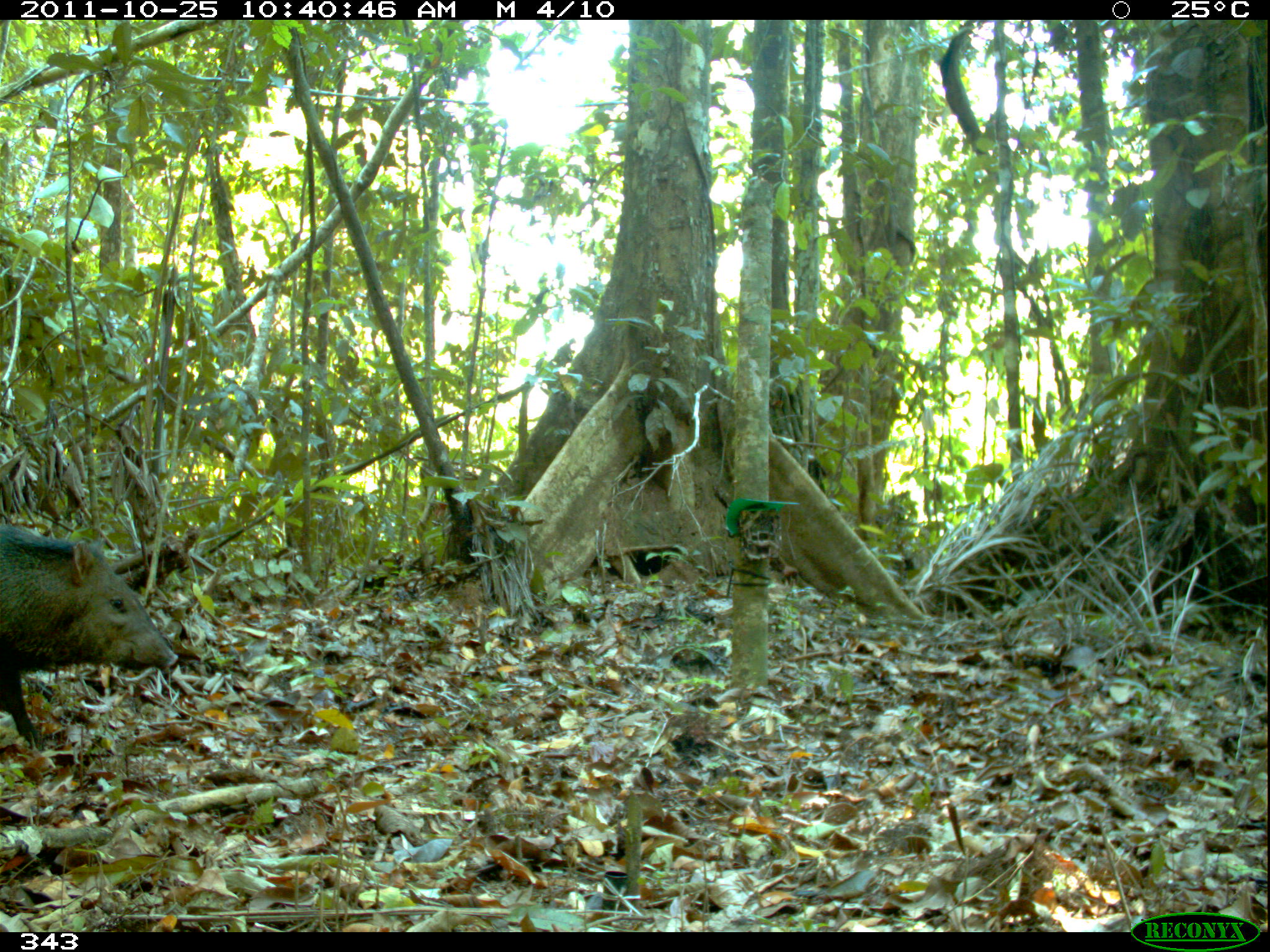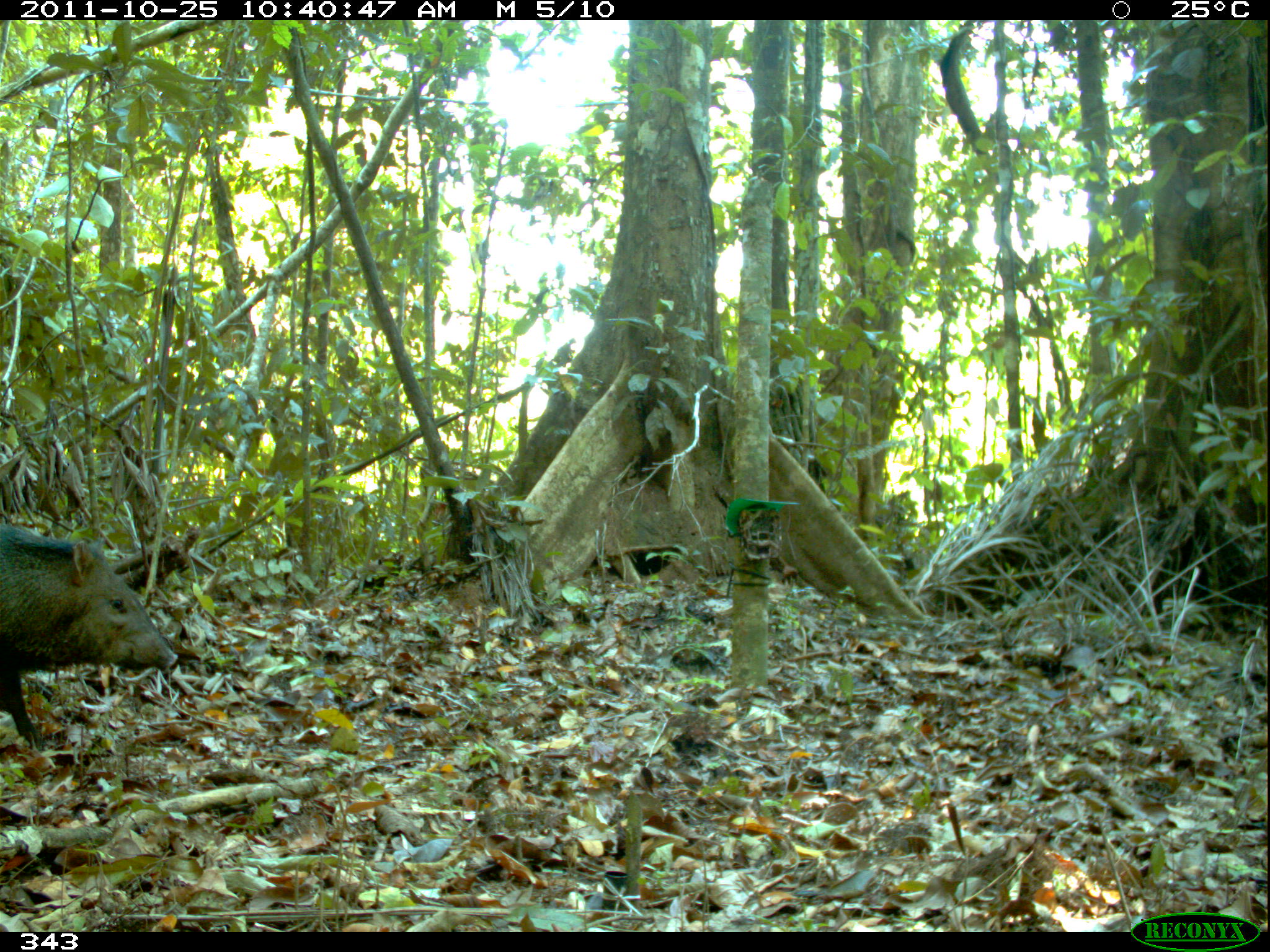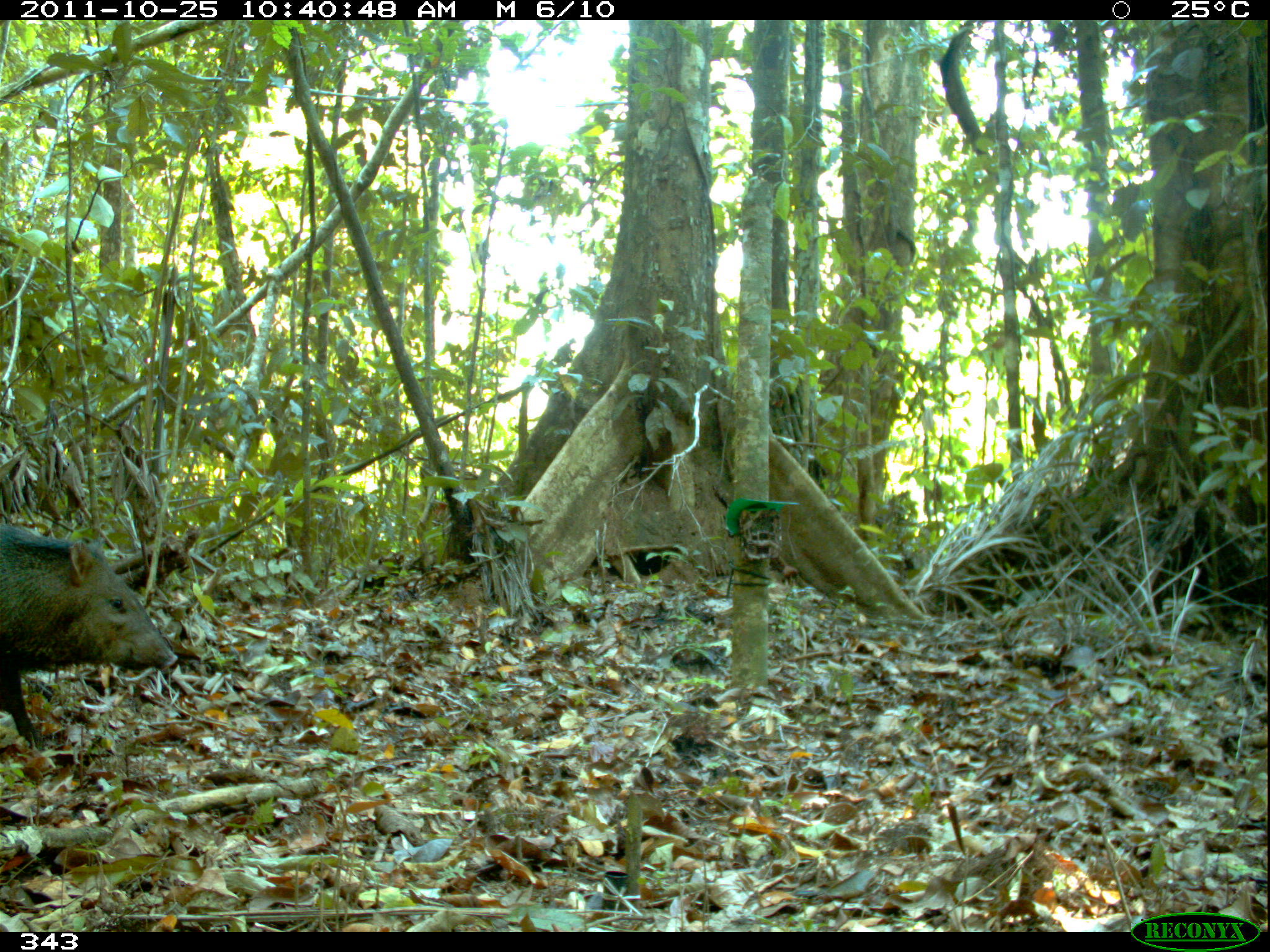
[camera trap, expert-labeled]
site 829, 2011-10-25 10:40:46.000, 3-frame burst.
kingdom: Animalia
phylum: Chordata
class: Mammalia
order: Artiodactyla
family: Tayassuidae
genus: Pecari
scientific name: Pecari tajacu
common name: collared peccary